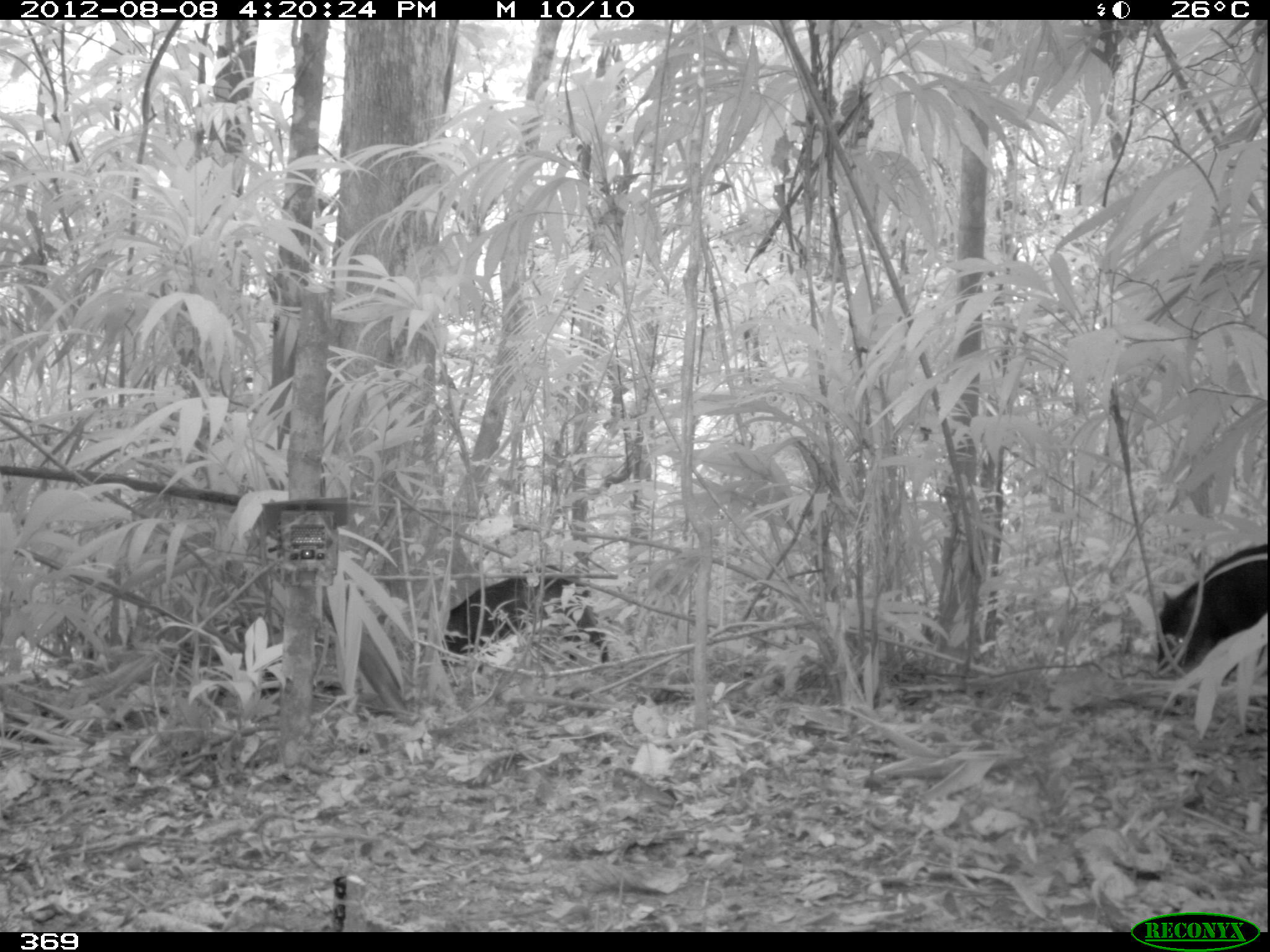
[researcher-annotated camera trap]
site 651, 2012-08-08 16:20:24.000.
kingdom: Animalia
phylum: Chordata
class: Mammalia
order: Artiodactyla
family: Tayassuidae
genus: Tayassu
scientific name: Tayassu pecari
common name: white-lipped peccary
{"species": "Tayassu pecari (white-lipped peccary)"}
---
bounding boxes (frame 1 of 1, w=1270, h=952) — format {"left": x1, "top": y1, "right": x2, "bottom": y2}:
tayassu pecari: {"left": 441, "top": 562, "right": 613, "bottom": 664}; {"left": 1149, "top": 543, "right": 1262, "bottom": 677}